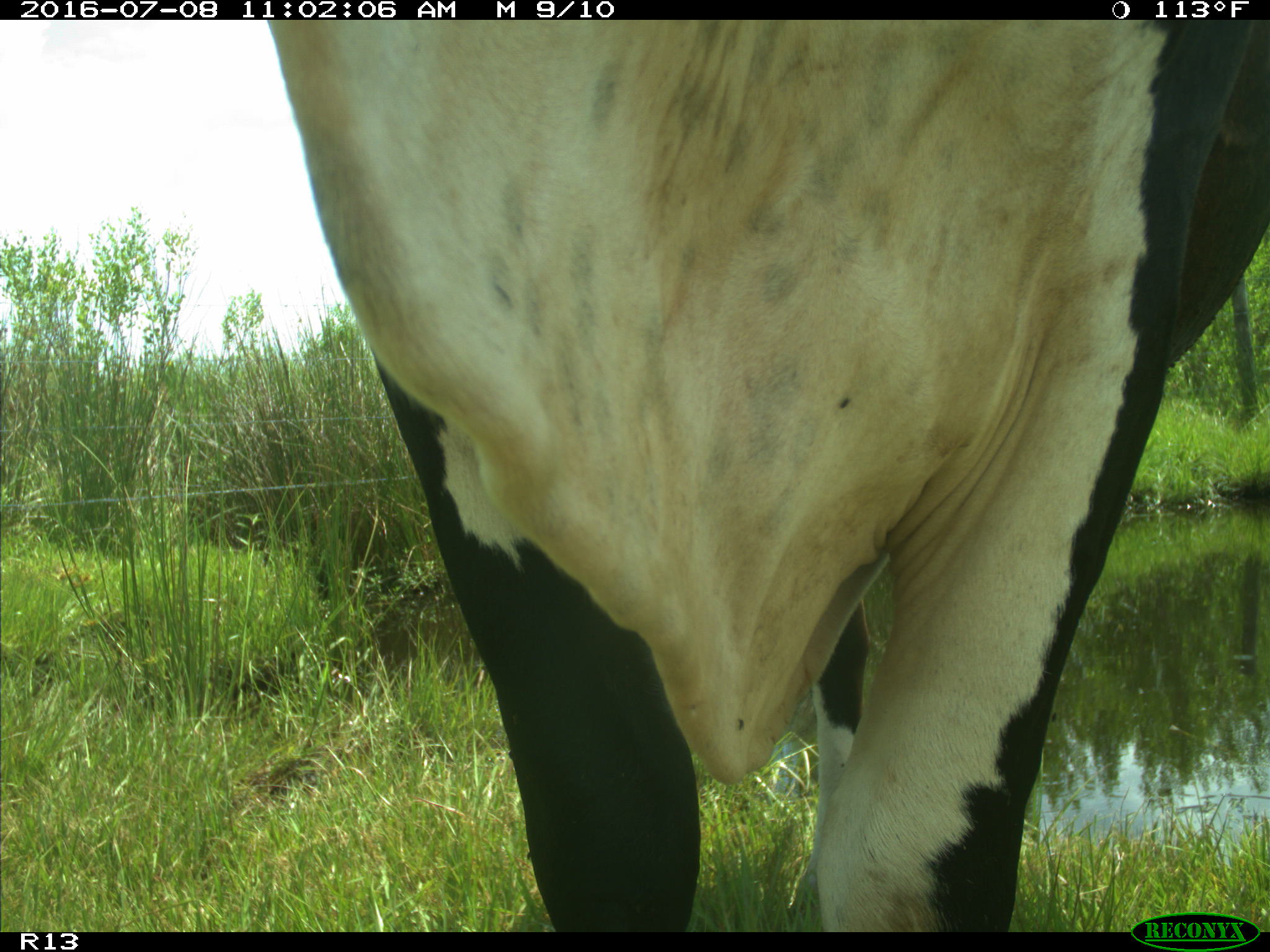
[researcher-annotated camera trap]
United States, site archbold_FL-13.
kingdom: Animalia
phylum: Chordata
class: Mammalia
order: Artiodactyla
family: Bovidae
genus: Bos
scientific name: Bos taurus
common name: domestic cow